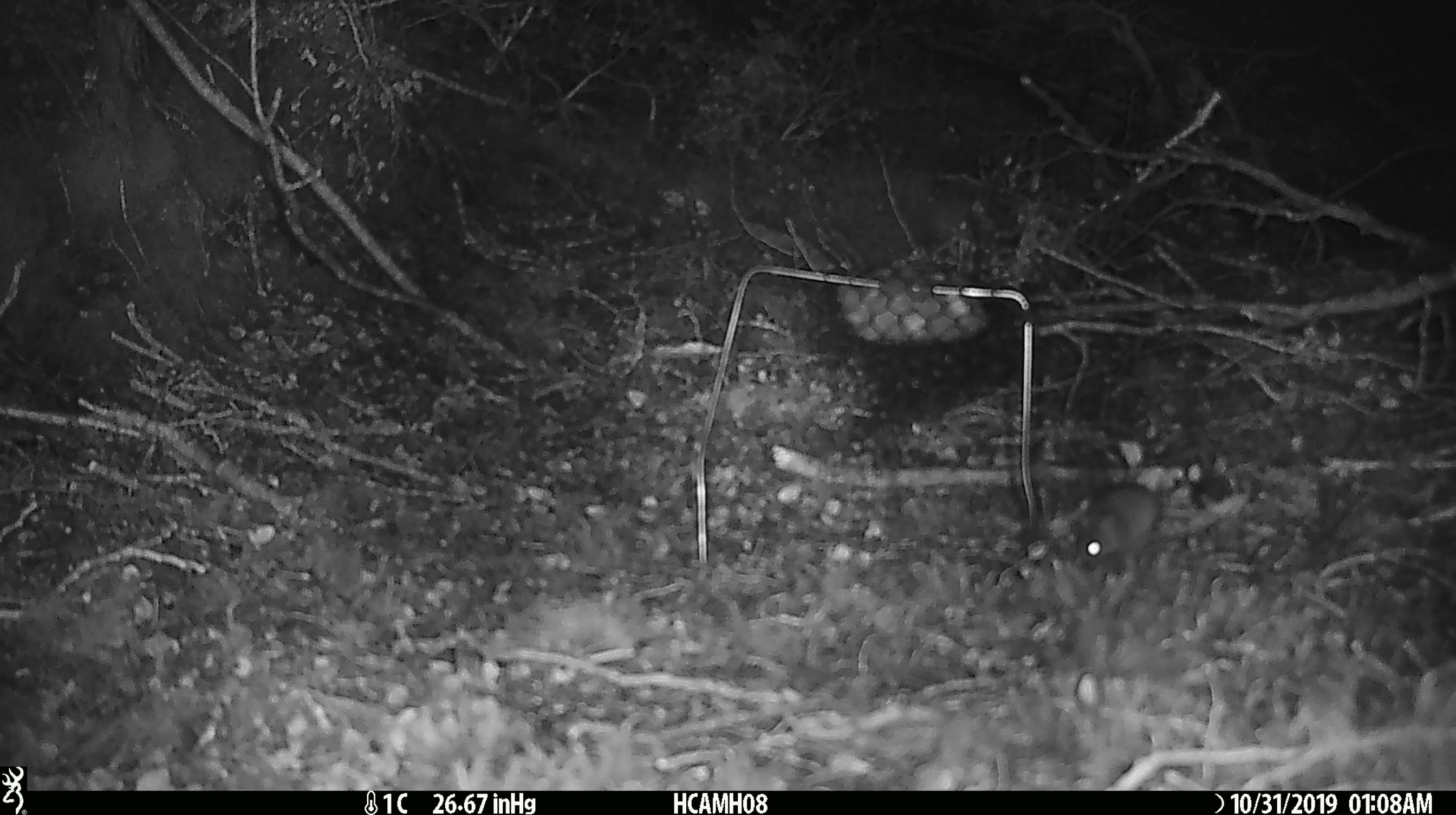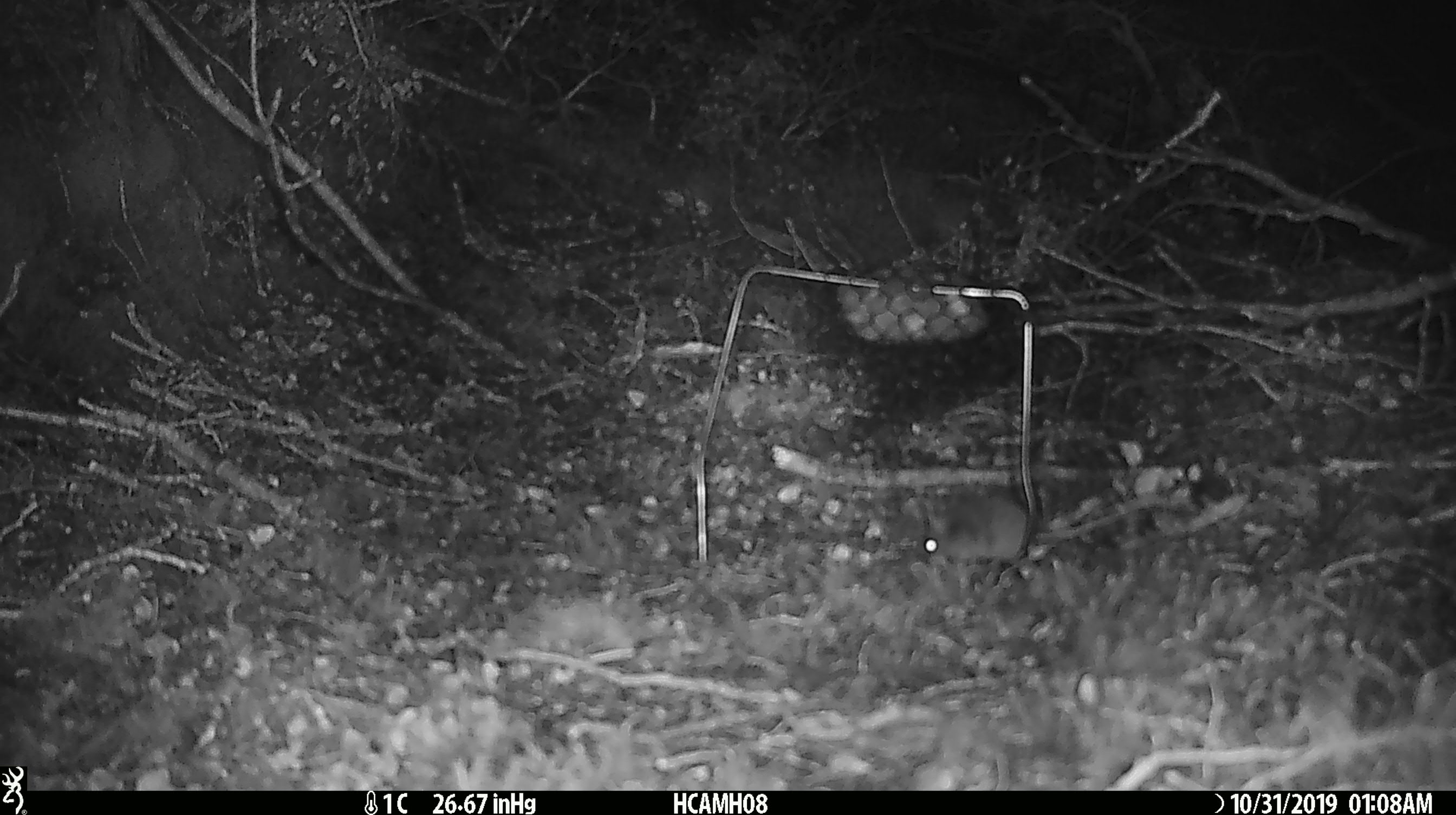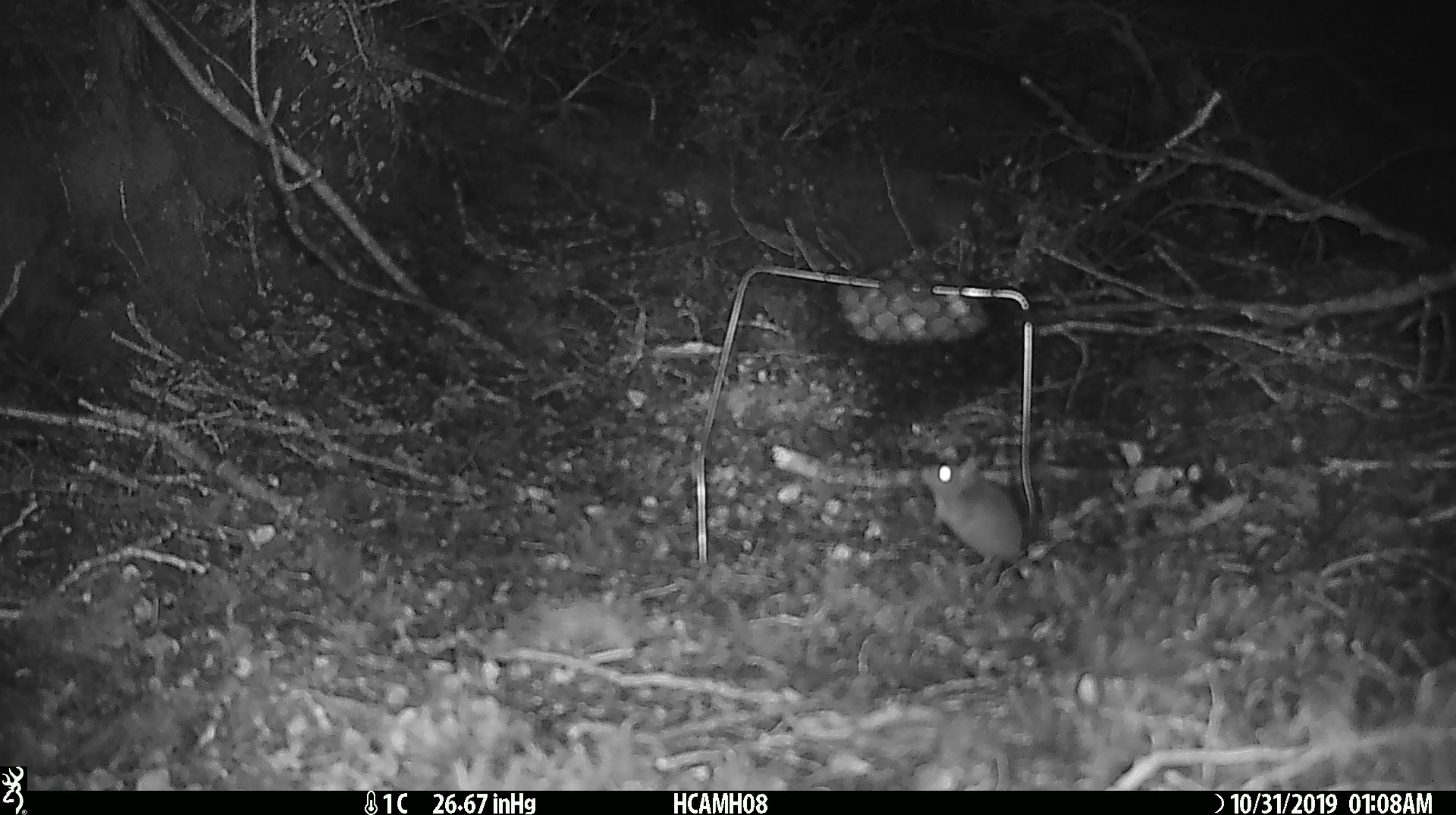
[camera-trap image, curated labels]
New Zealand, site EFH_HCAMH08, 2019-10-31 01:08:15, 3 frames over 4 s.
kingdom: Animalia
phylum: Chordata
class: Mammalia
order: Rodentia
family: Muridae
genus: Mus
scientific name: Mus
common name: mouse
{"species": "mouse (Mus)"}